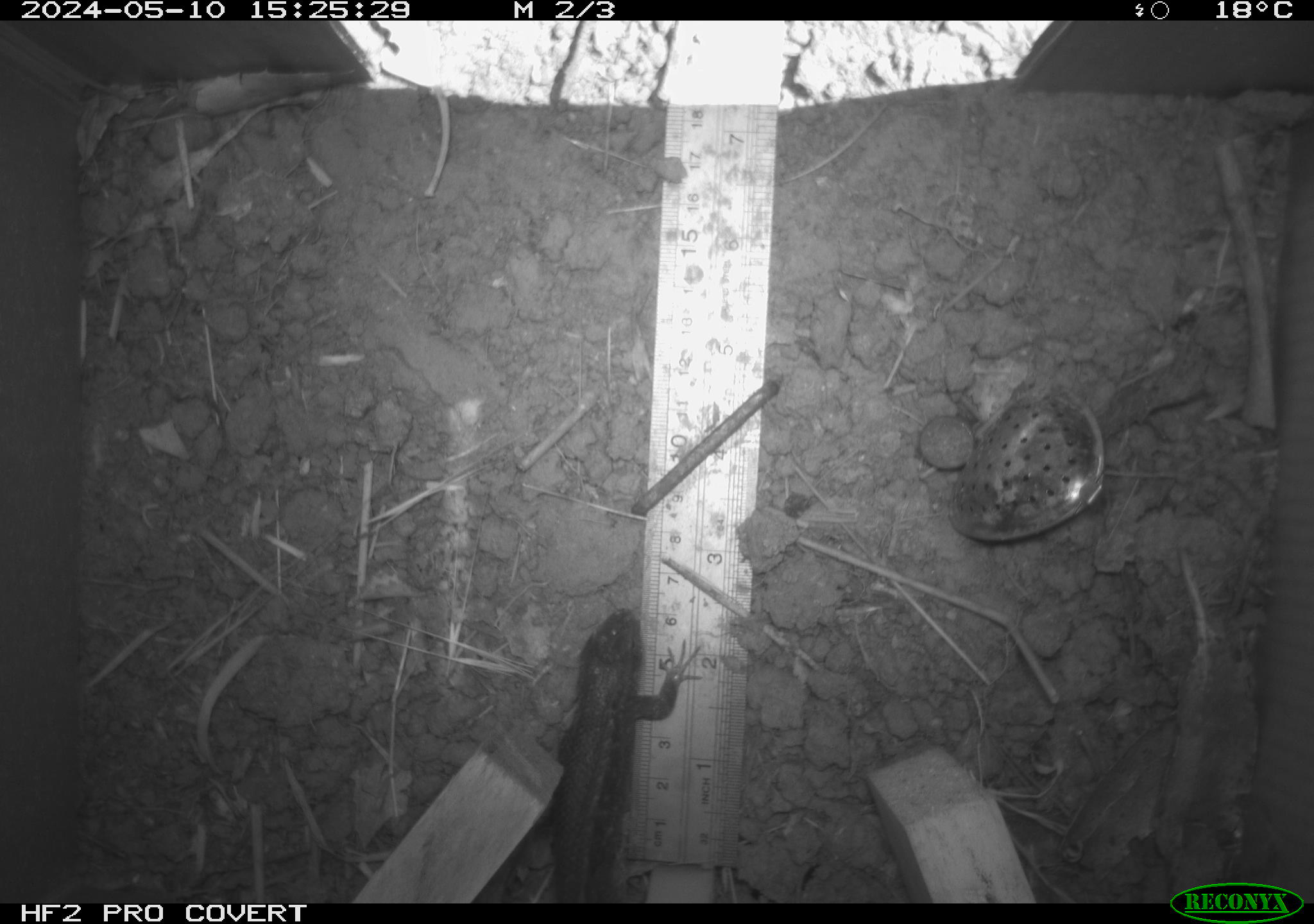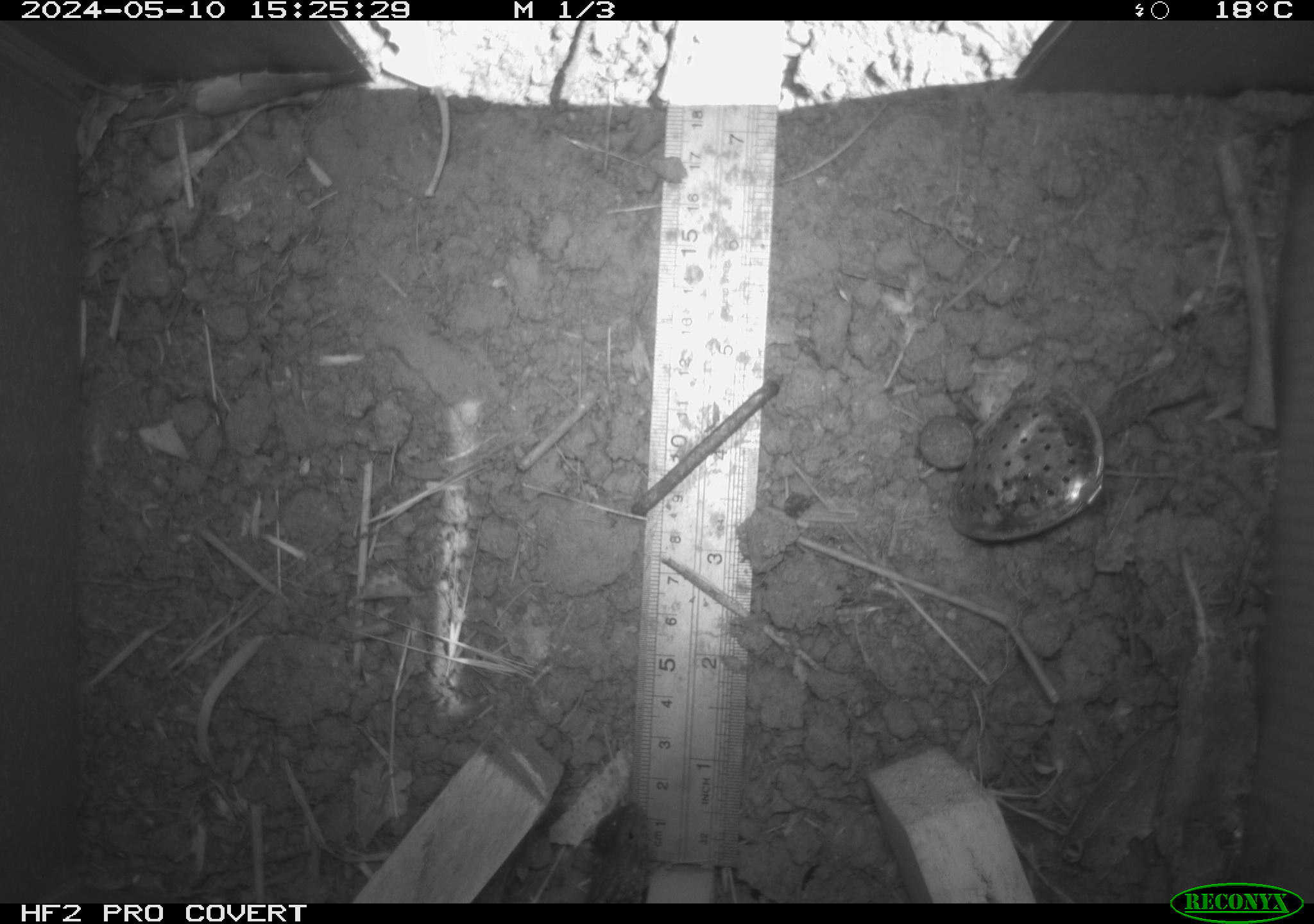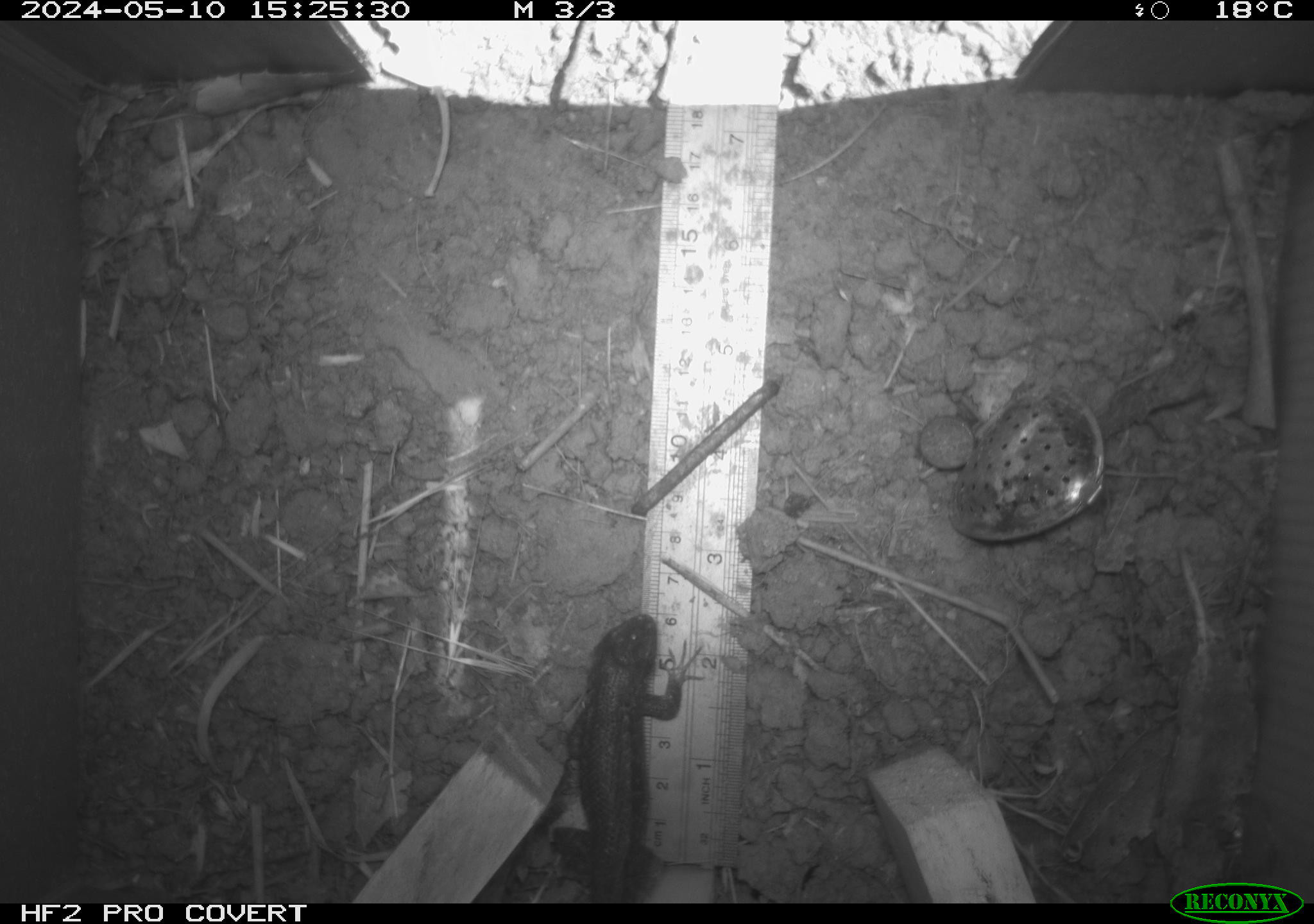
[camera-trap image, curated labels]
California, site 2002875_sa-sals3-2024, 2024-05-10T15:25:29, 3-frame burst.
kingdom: Animalia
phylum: Chordata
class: Reptilia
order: Squamata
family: Phrynosomatidae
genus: Sceloporus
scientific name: Sceloporus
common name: spiny lizards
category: sceloporus species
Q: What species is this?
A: Sceloporus species (spiny lizards) (Sceloporus).